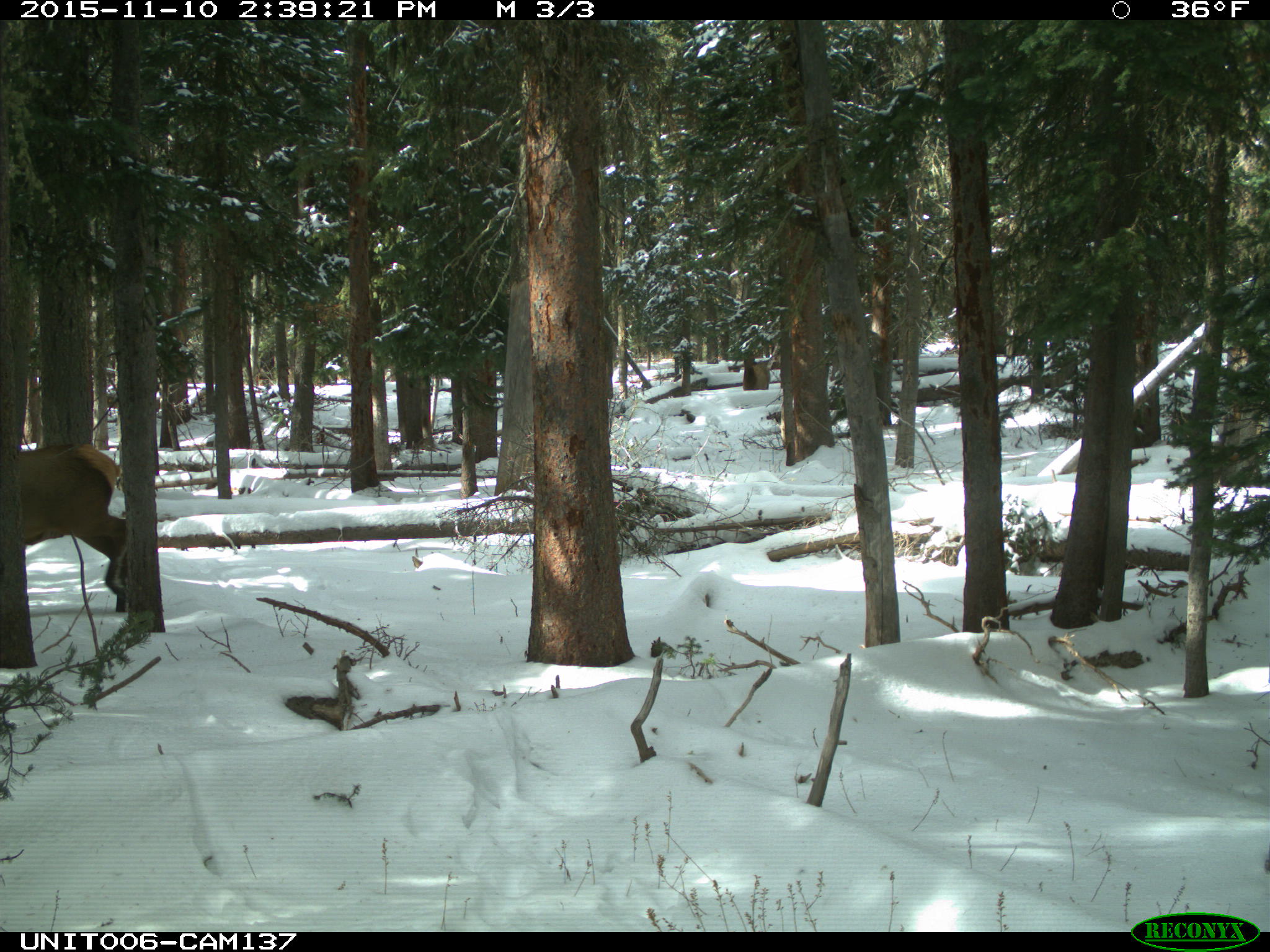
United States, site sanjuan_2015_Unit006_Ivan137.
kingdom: Animalia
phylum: Chordata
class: Mammalia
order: Artiodactyla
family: Cervidae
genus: Cervus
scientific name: Cervus elaphus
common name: red deer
Cervus elaphus (red deer).